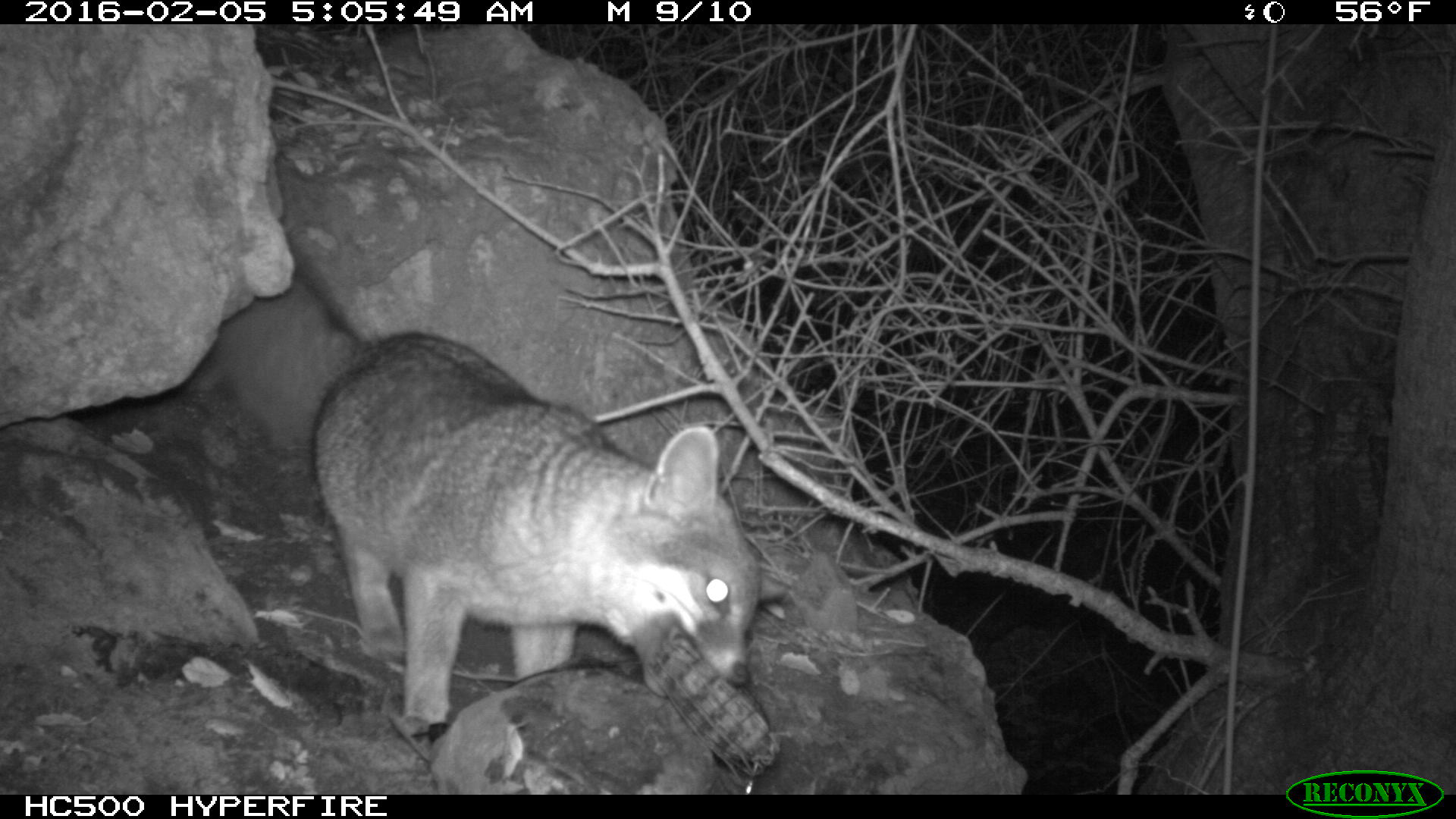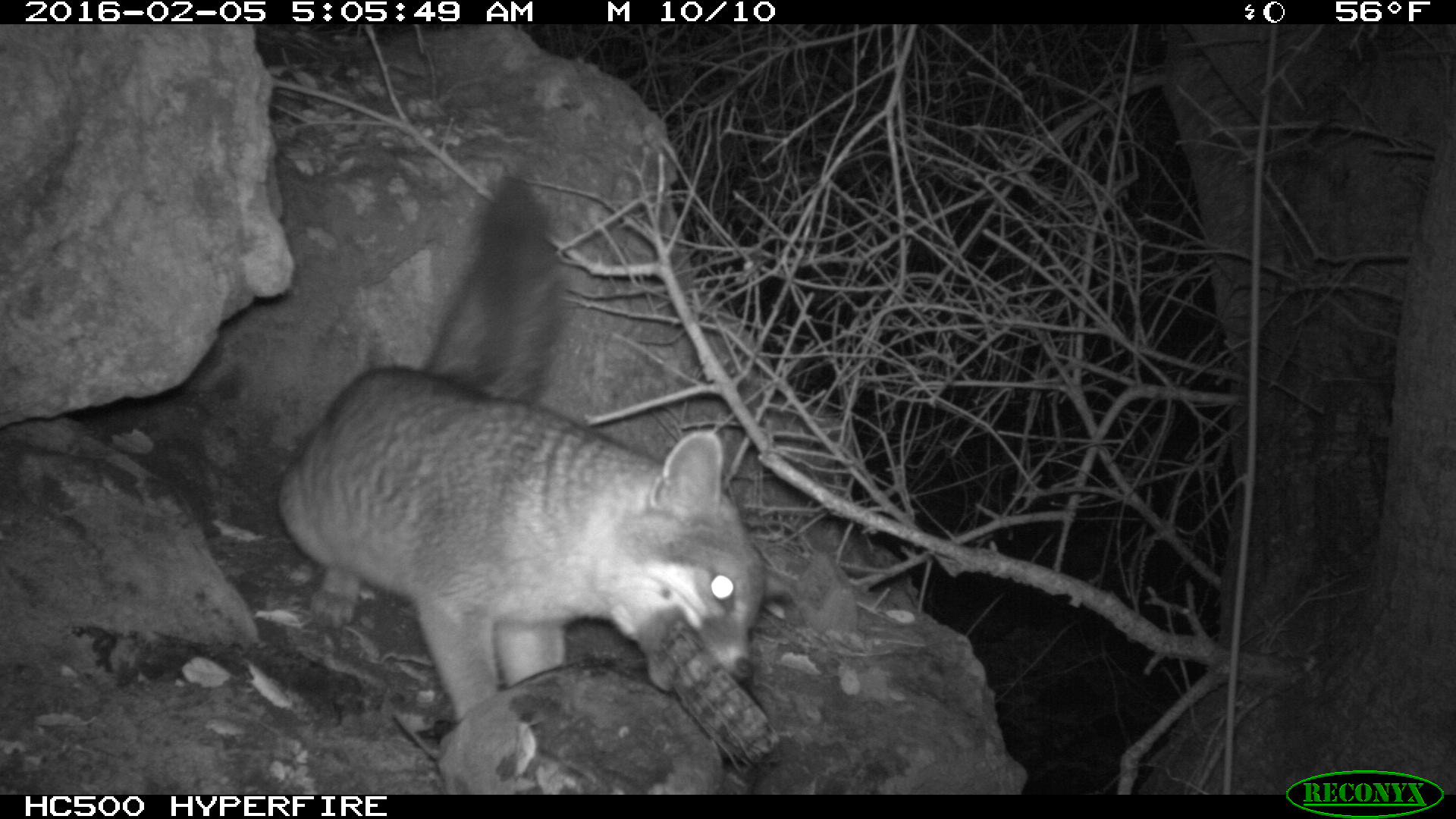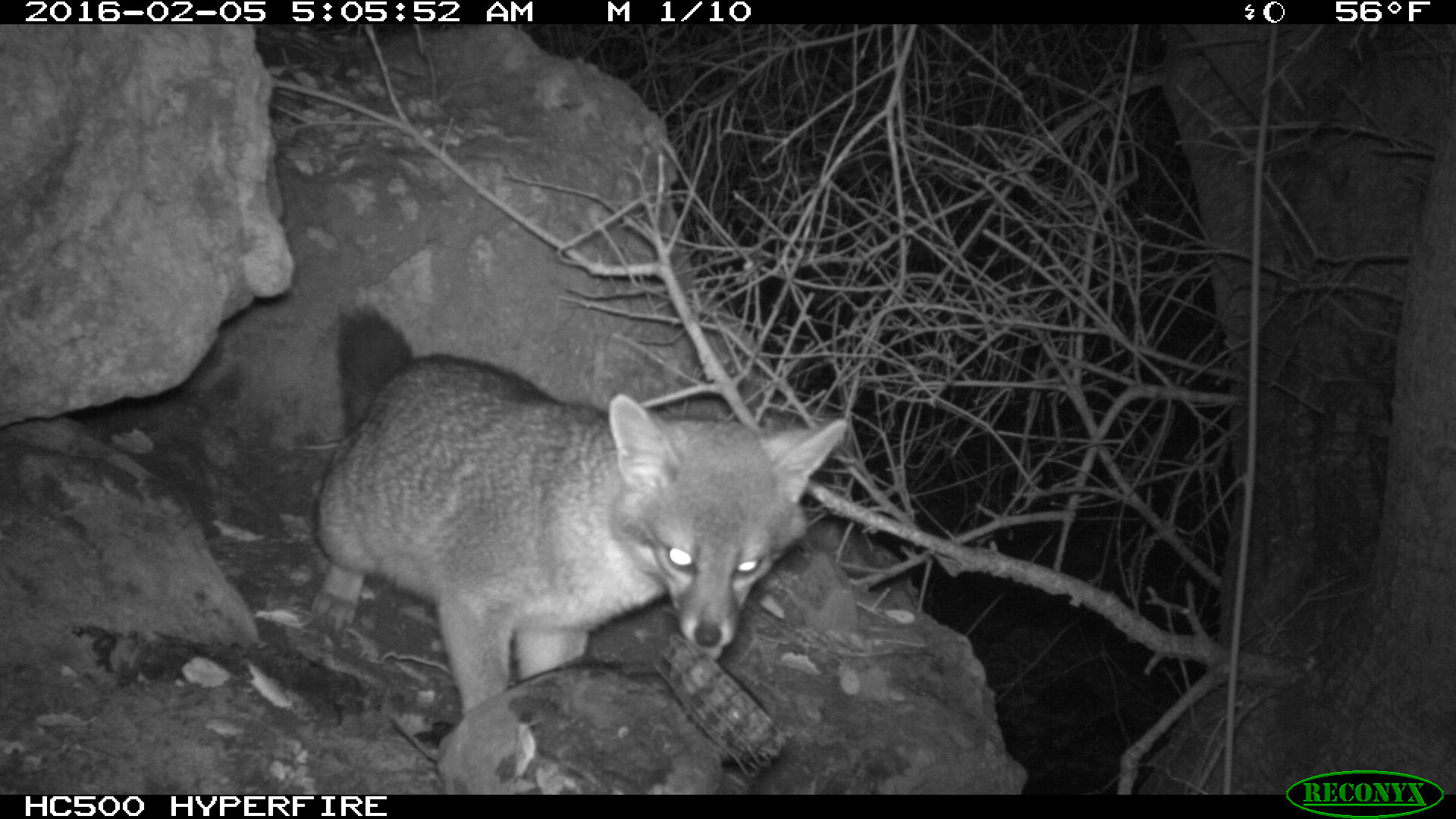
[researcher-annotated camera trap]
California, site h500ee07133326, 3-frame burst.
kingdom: Animalia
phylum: Chordata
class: Mammalia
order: Carnivora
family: Canidae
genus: Urocyon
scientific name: Urocyon littoralis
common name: island fox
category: fox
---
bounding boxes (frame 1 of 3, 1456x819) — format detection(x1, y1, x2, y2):
fox: detection(203, 234, 786, 737)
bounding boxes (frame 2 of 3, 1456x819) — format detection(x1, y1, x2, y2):
fox: detection(280, 177, 763, 725)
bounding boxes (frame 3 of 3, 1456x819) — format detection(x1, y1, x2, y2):
fox: detection(309, 297, 850, 720)